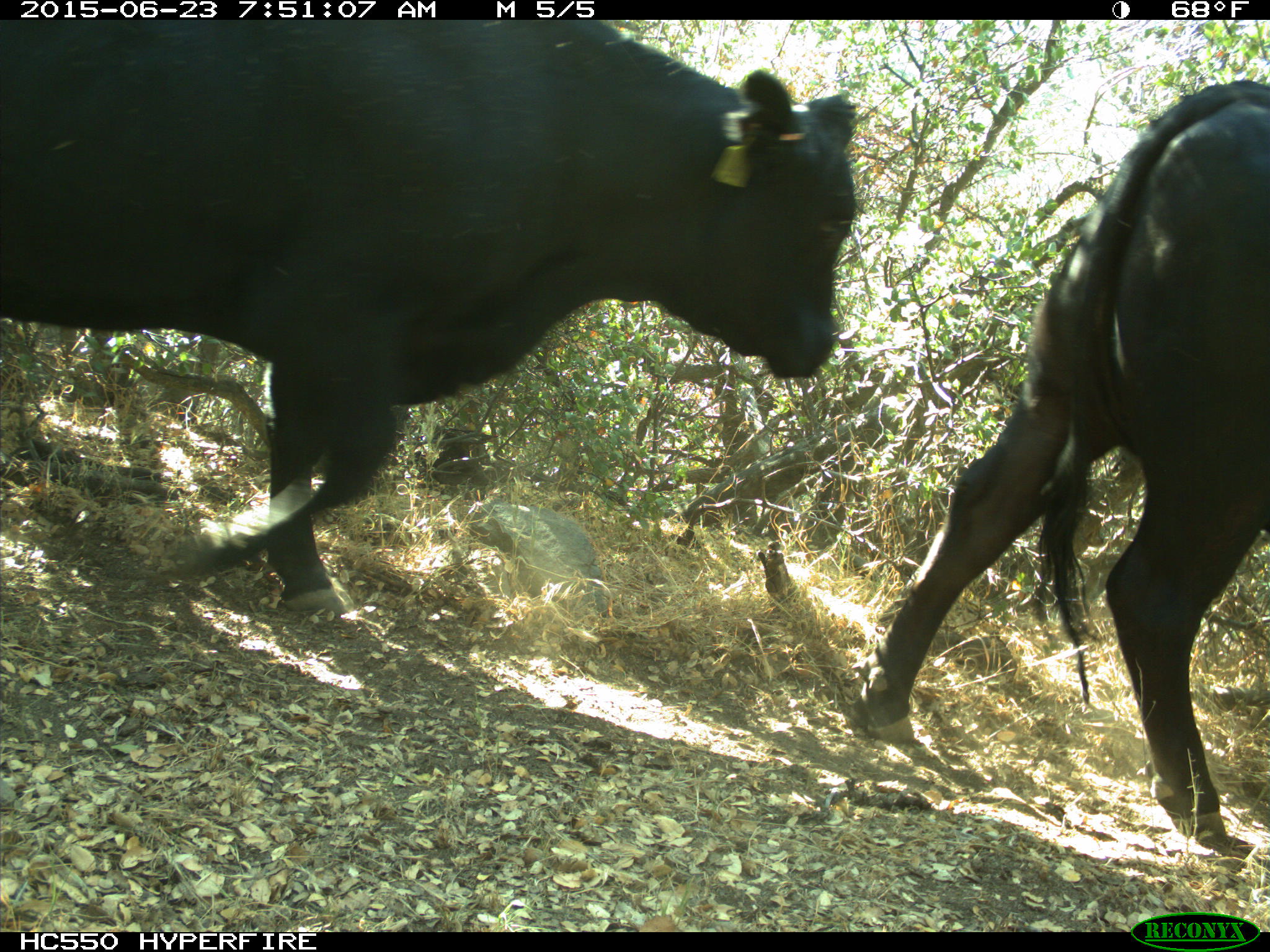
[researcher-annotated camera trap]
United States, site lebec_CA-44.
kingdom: Animalia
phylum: Chordata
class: Mammalia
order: Artiodactyla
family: Bovidae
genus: Bos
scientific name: Bos taurus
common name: domestic cow